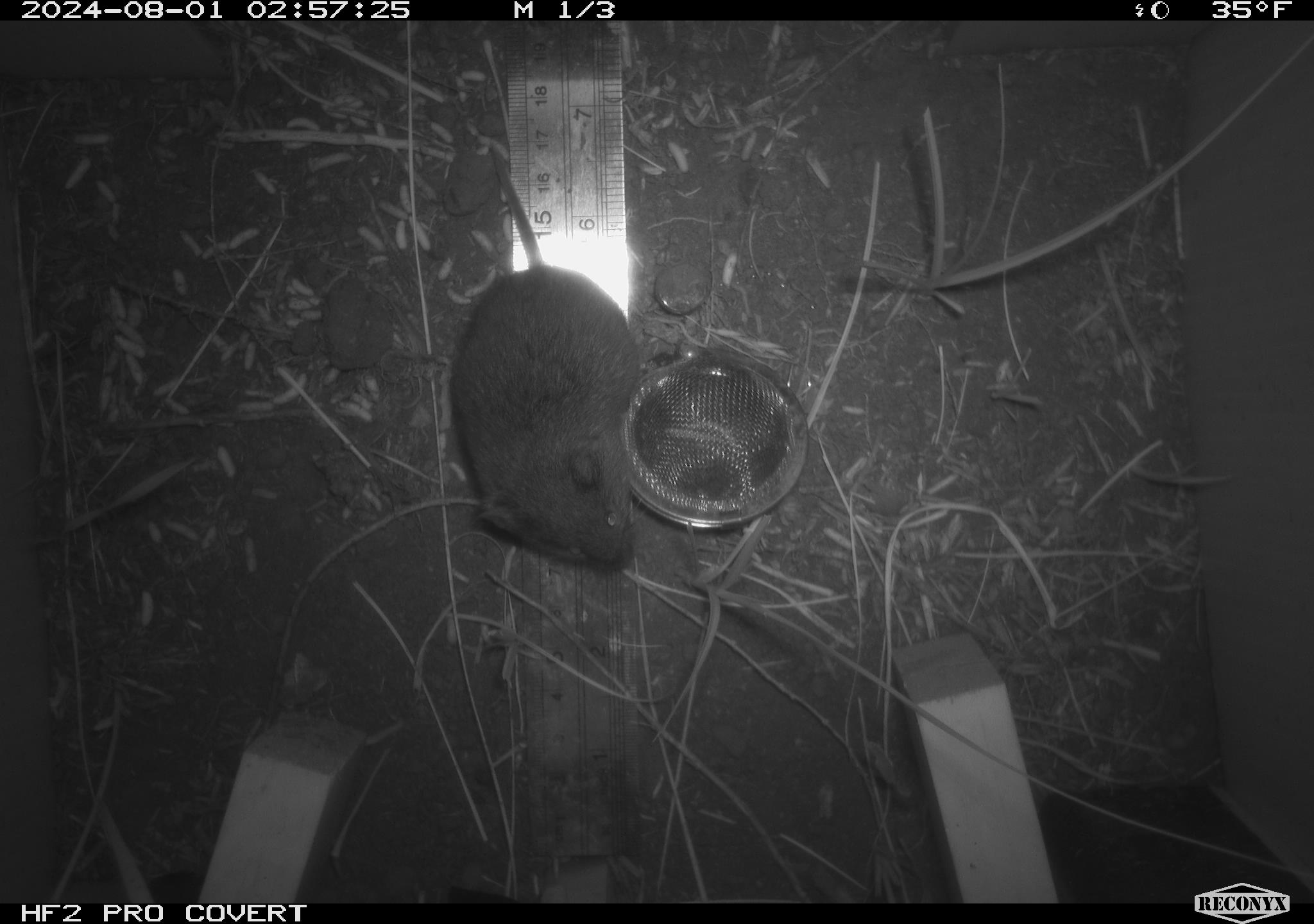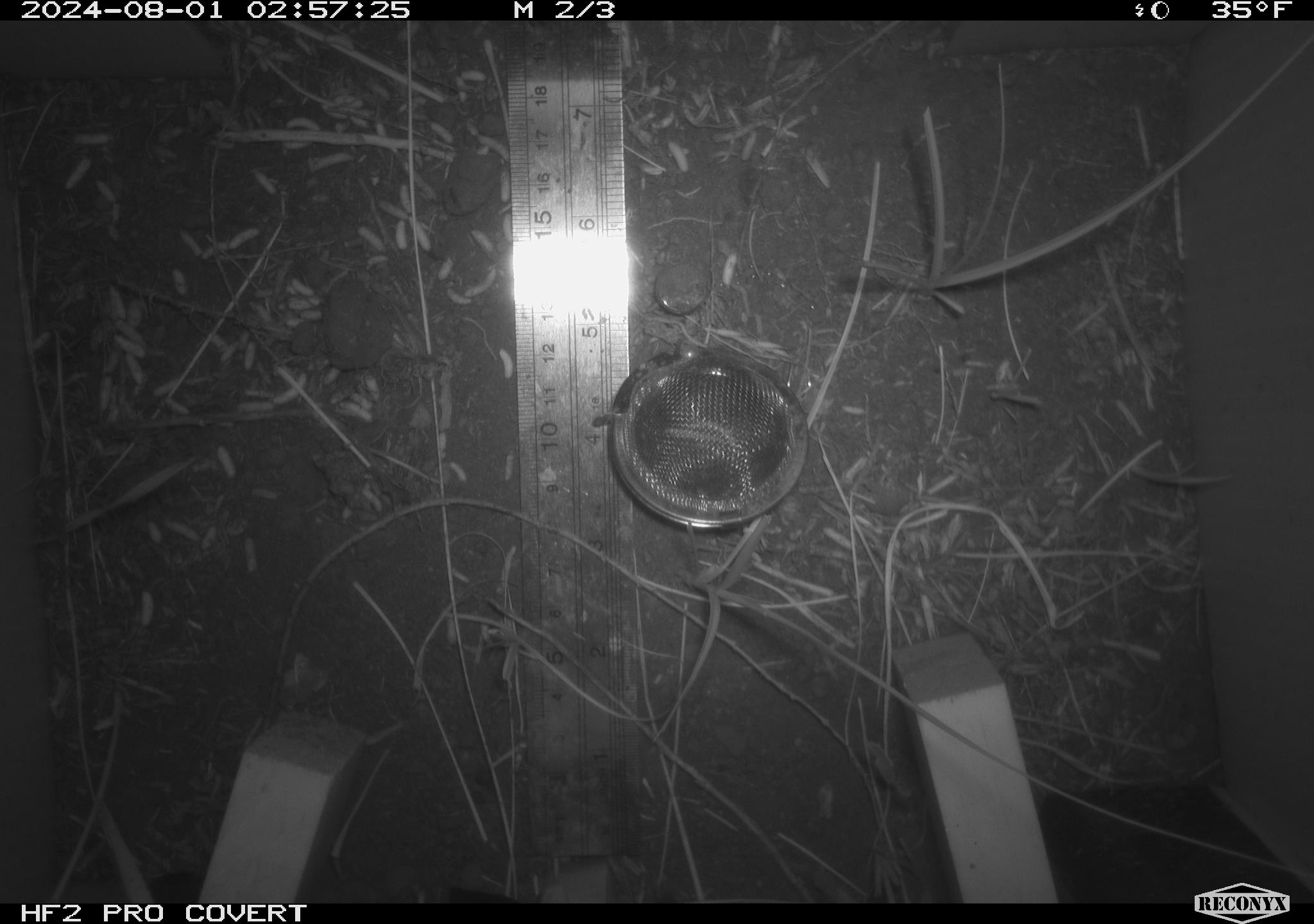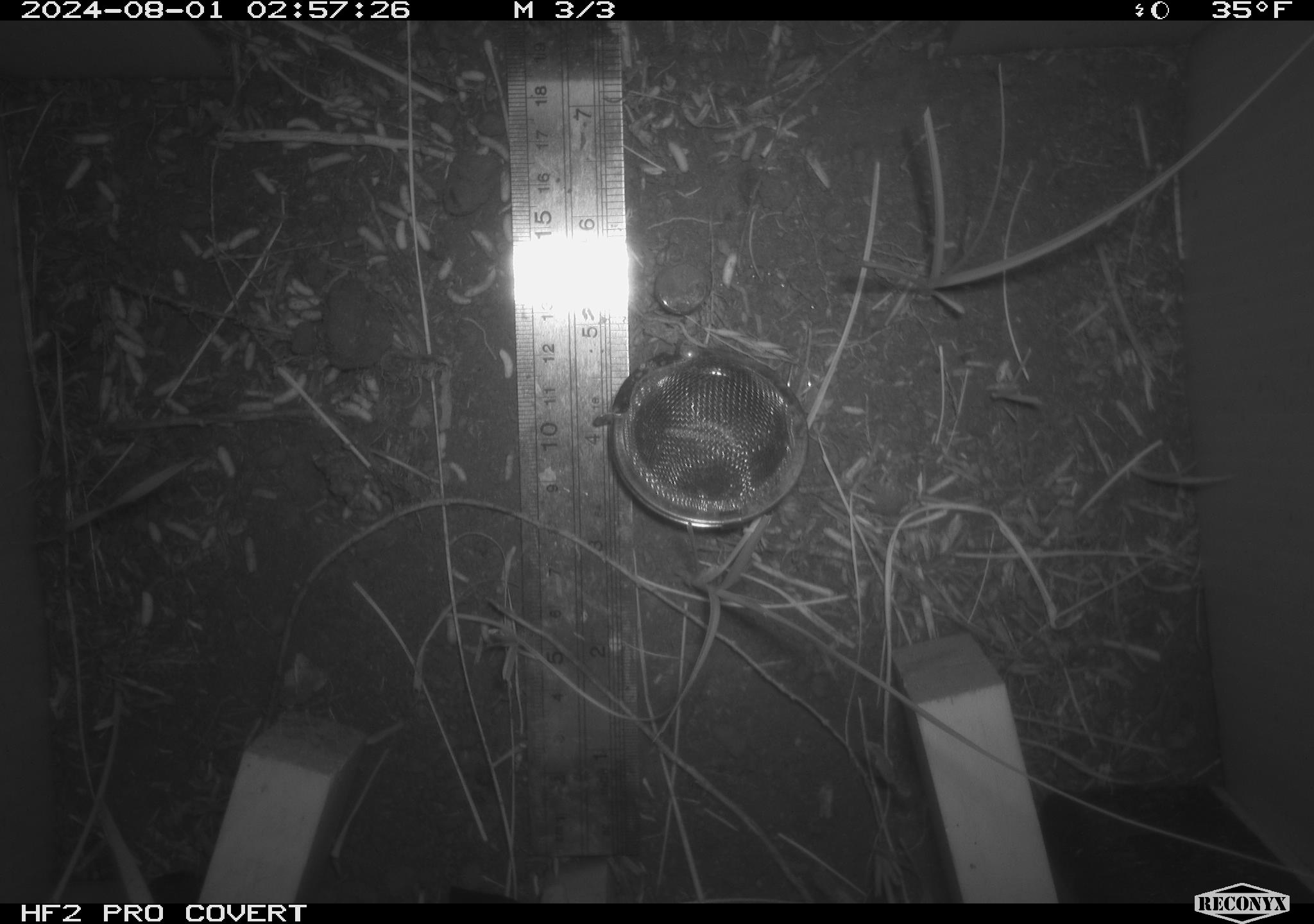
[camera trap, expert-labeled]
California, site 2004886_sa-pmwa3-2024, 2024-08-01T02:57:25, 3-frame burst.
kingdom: Animalia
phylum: Chordata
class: Mammalia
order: Rodentia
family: Cricetidae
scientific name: Arvicolinae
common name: voles, lemmings, and muskrats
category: arvicolinae subfamily